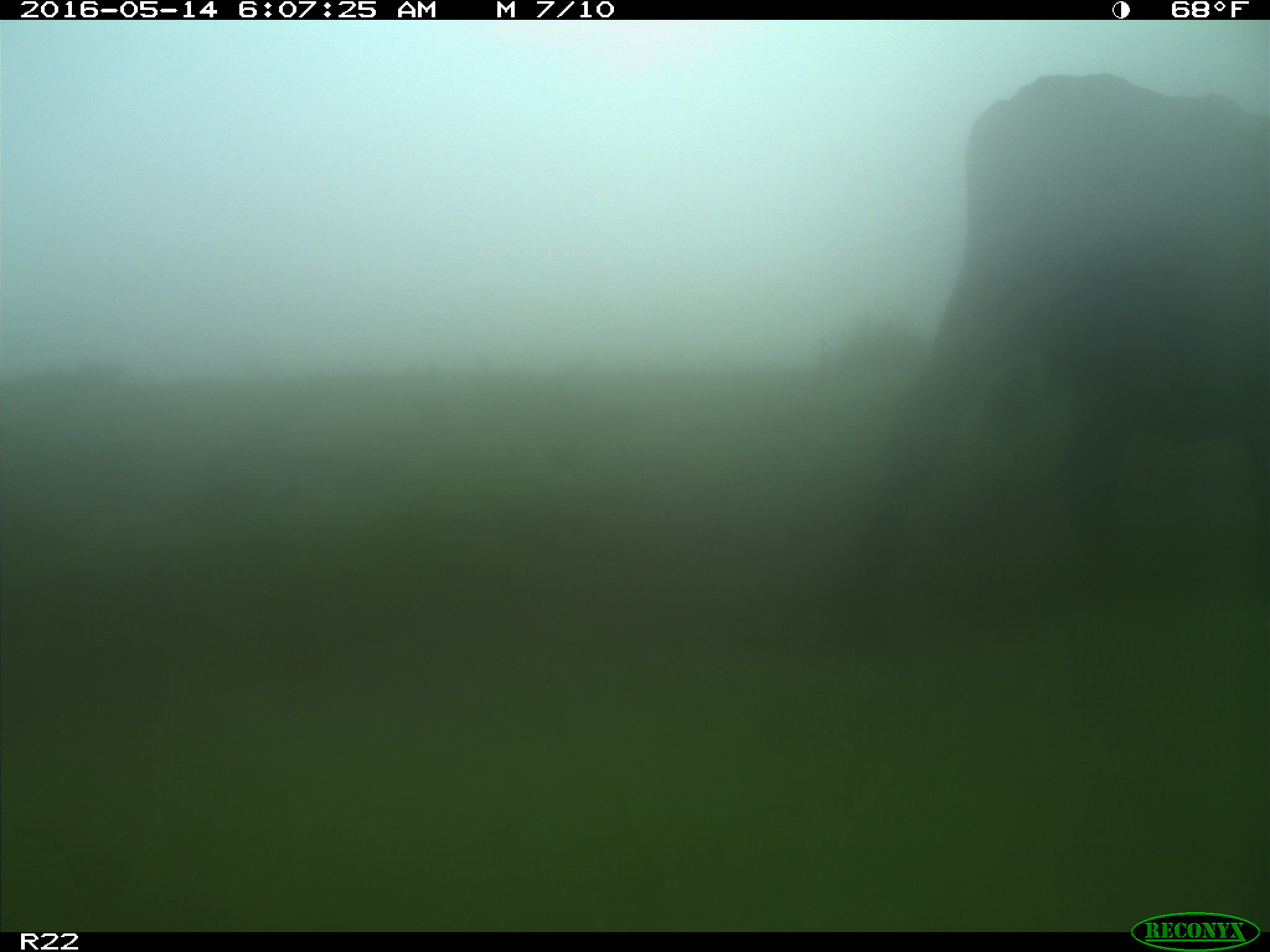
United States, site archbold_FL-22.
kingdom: Animalia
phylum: Chordata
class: Mammalia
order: Artiodactyla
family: Bovidae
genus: Bos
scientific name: Bos taurus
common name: domestic cow